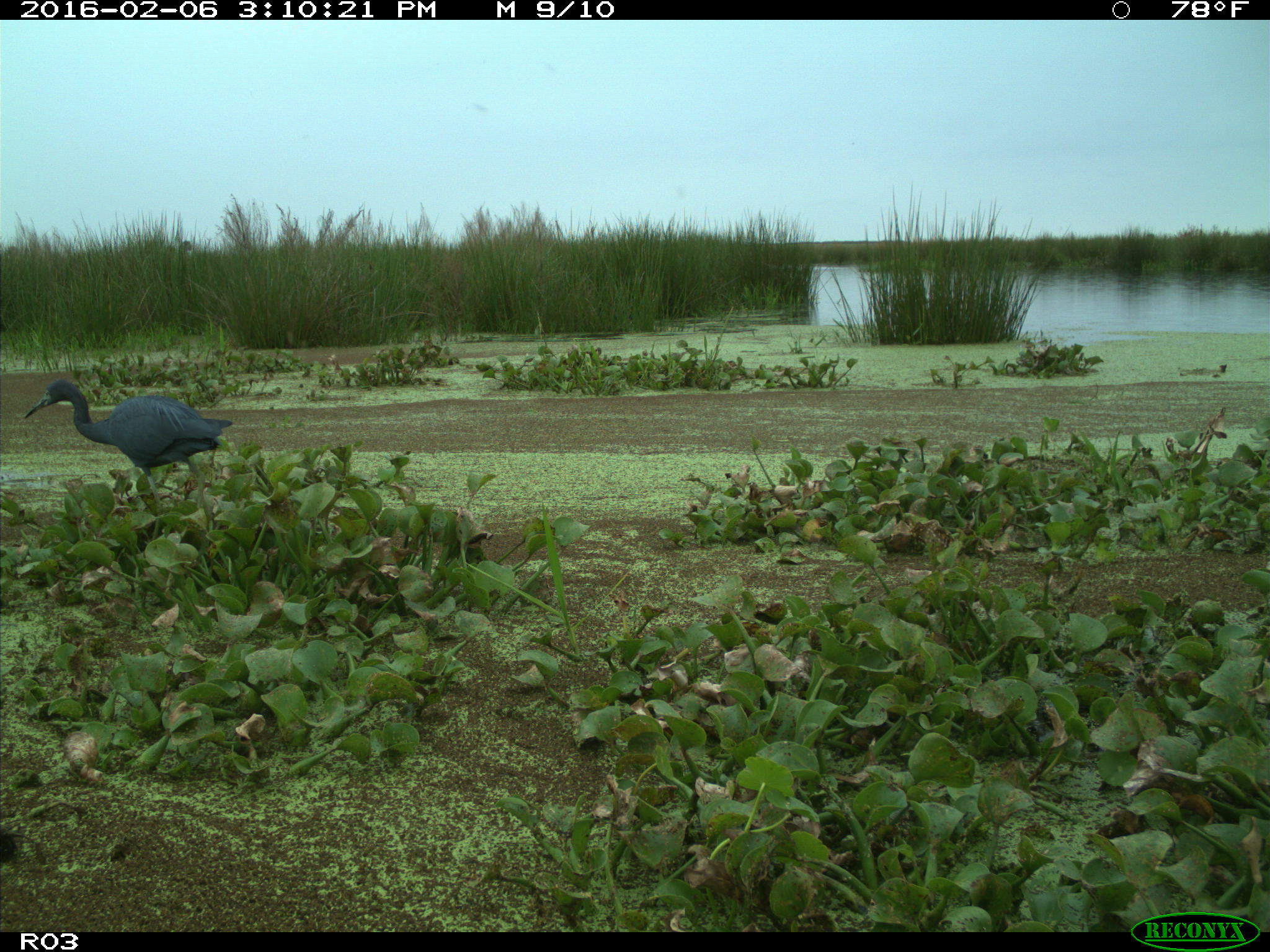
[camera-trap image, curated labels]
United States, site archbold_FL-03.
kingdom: Animalia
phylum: Chordata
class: Aves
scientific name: Aves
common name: birds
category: unidentified bird